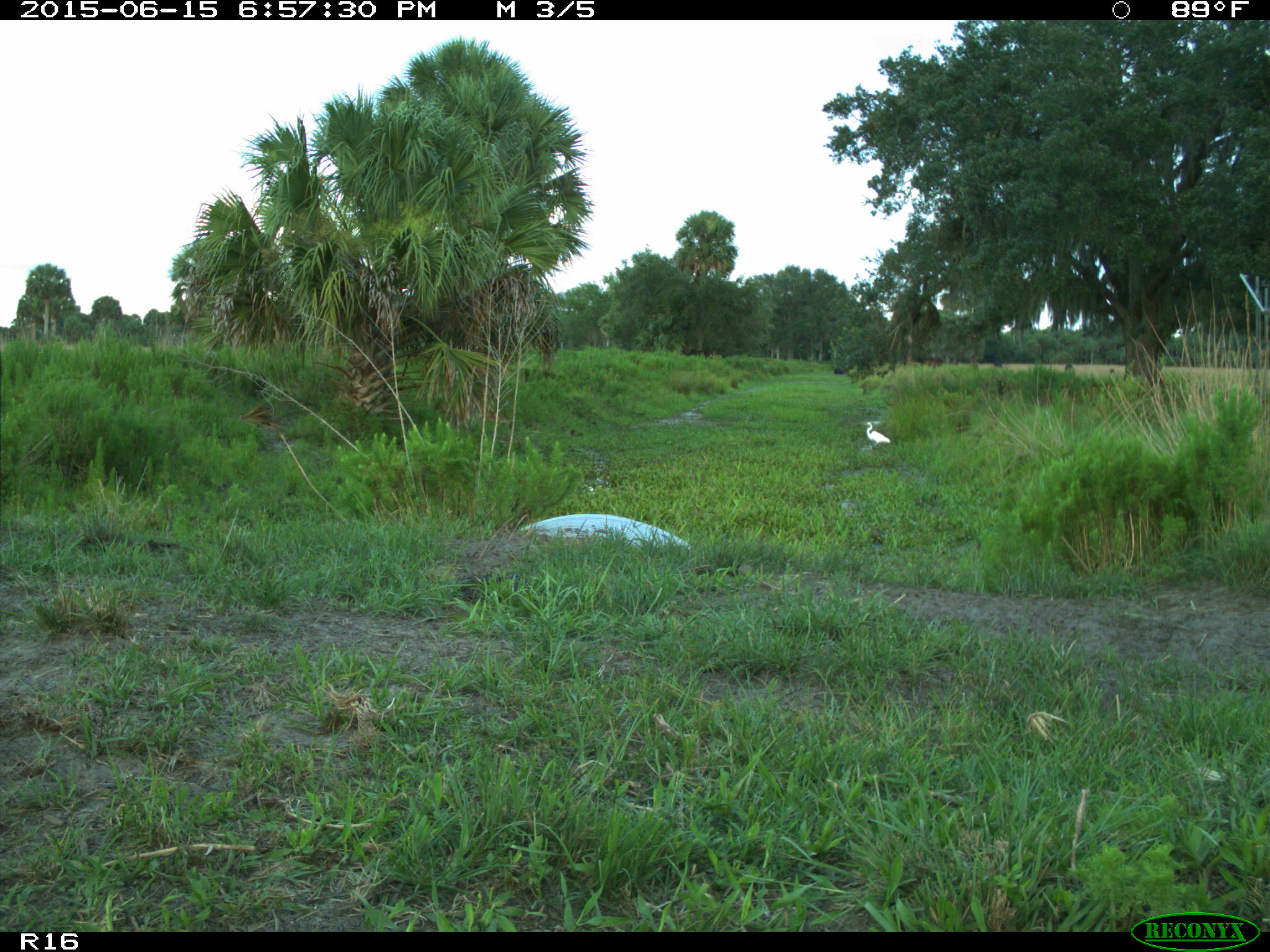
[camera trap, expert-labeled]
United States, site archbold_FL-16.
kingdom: Animalia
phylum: Chordata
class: Mammalia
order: Artiodactyla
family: Bovidae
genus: Bos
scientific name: Bos taurus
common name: domestic cow